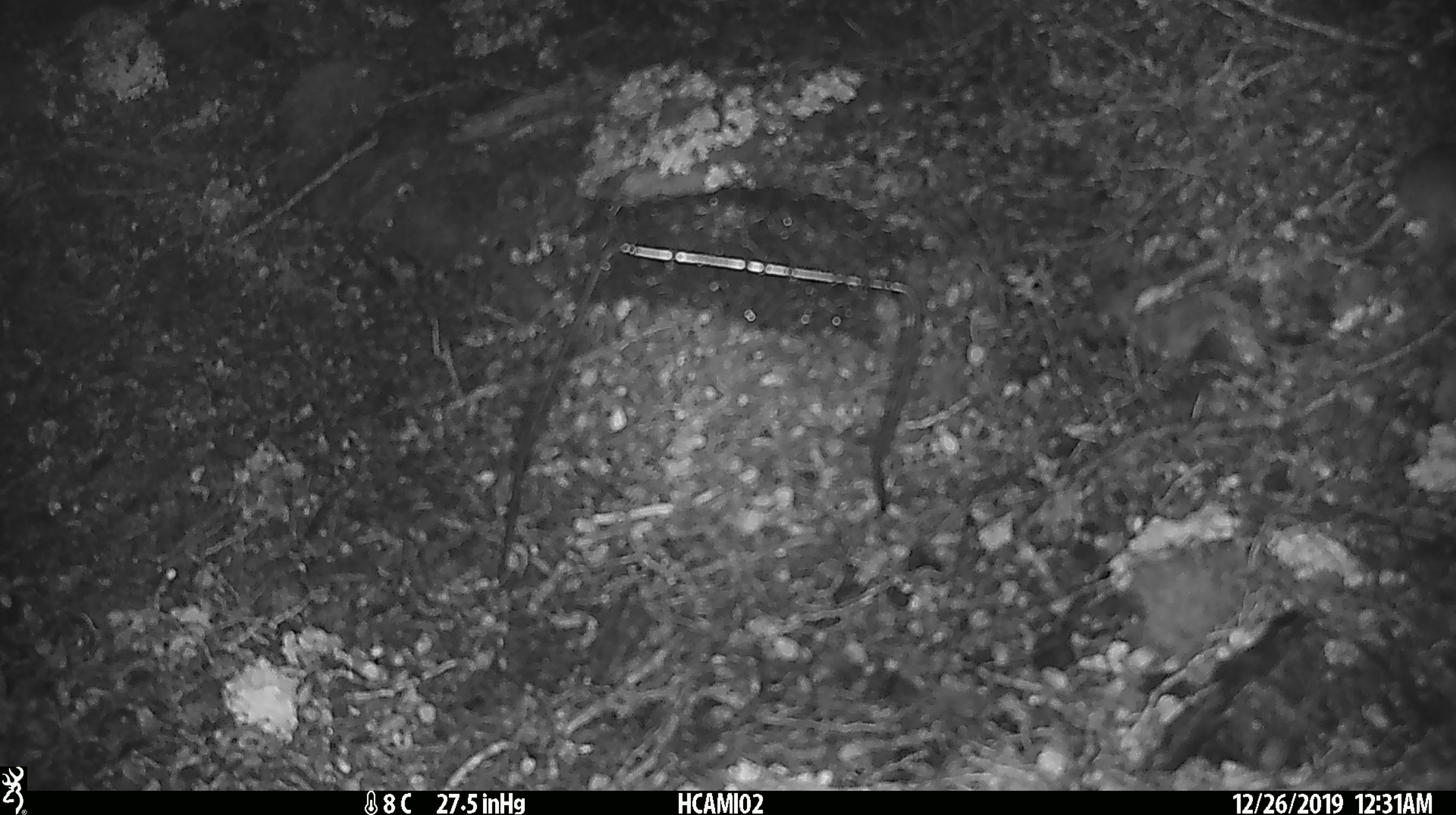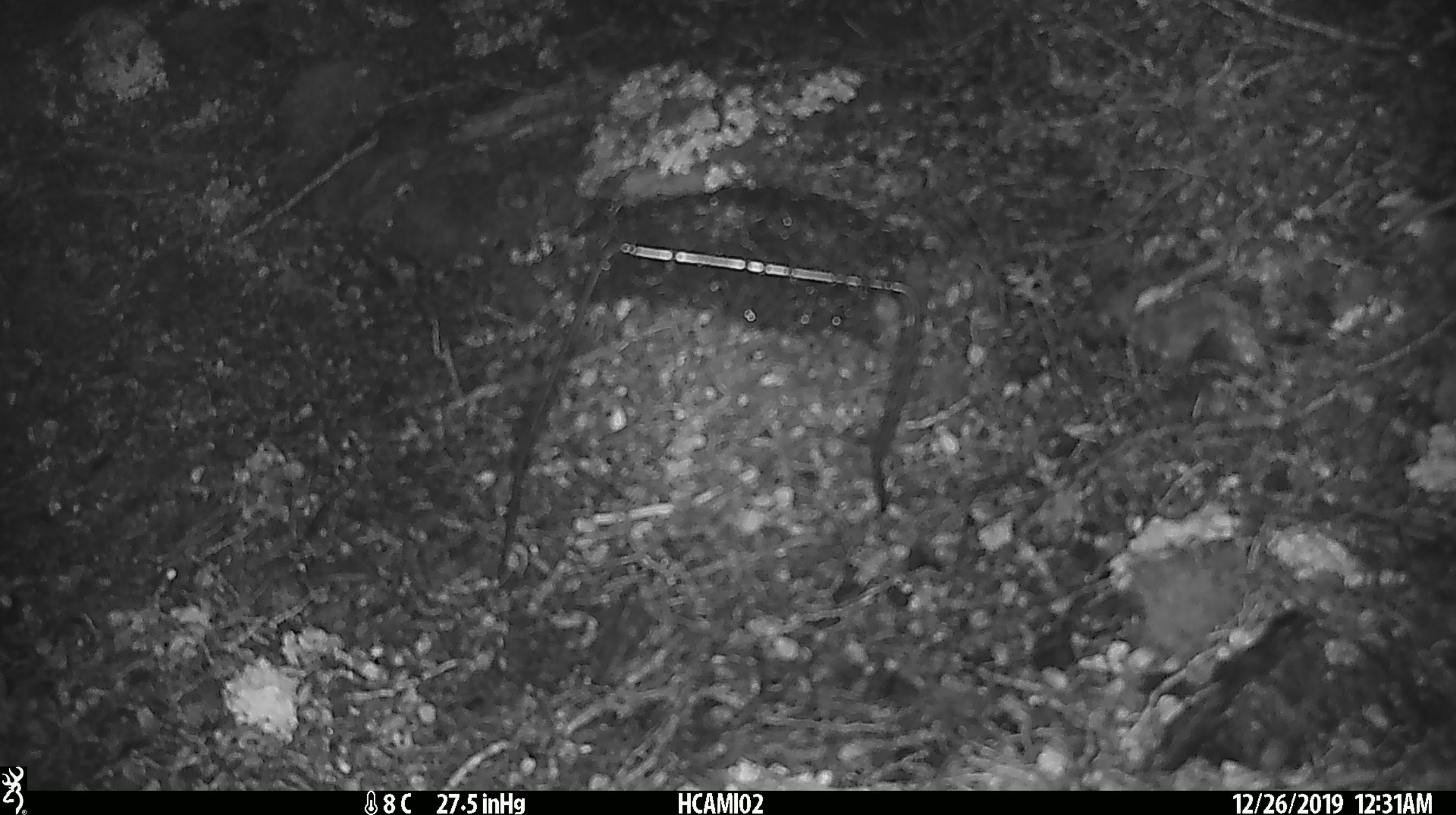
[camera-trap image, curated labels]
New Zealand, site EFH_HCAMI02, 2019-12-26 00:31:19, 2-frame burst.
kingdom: Animalia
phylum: Chordata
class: Mammalia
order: Rodentia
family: Muridae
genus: Mus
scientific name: Mus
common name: mouse